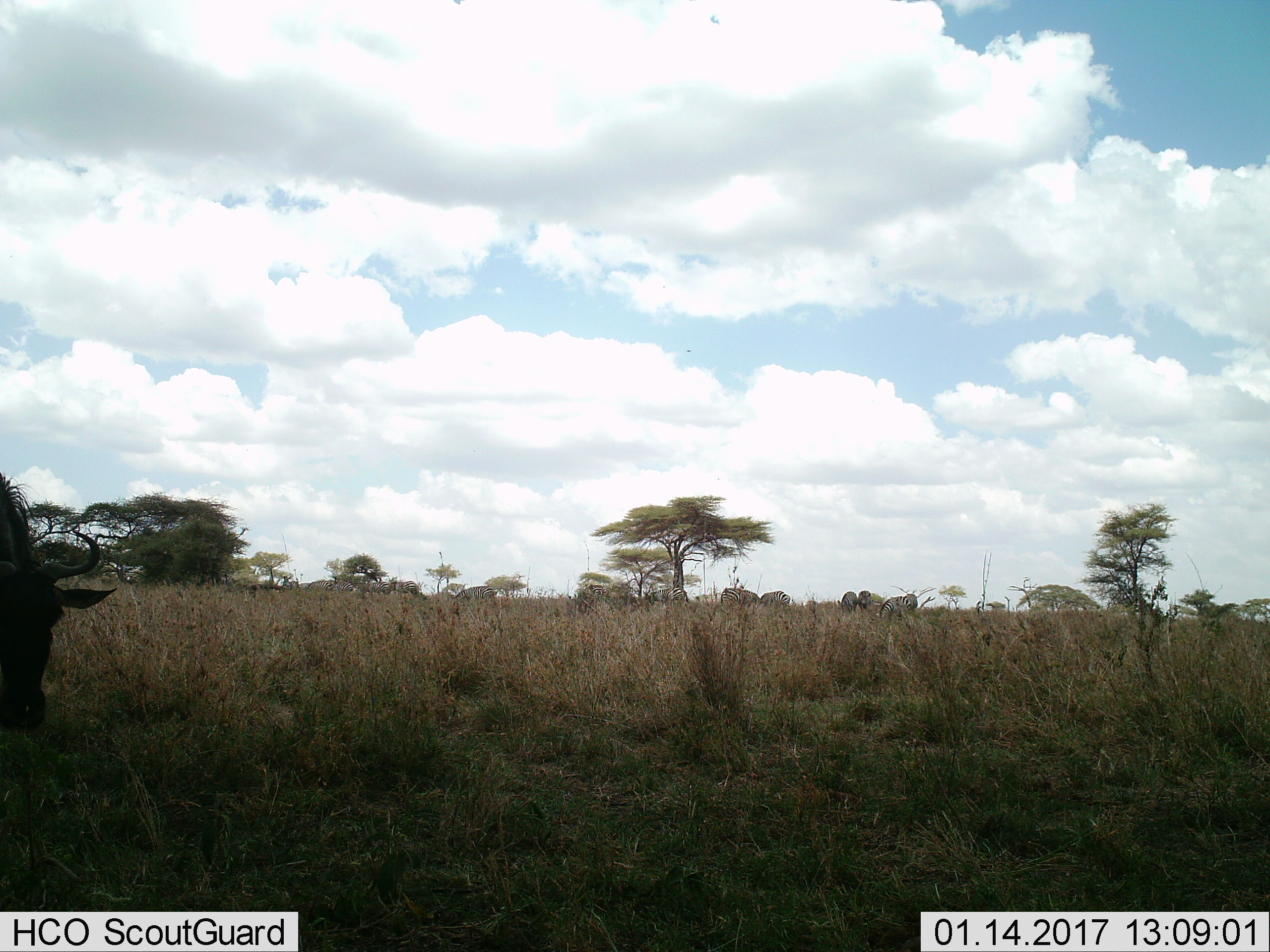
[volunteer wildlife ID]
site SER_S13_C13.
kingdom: Animalia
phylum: Chordata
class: Mammalia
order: Artiodactyla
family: Bovidae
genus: Connochaetes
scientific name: Connochaetes taurinus taurinus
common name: blue wildebeest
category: wildebeestblue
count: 1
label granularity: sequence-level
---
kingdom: Animalia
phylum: Chordata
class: Mammalia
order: Perissodactyla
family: Equidae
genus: Equus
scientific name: Equus quagga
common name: plains zebra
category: zebraplains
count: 11-50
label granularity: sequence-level